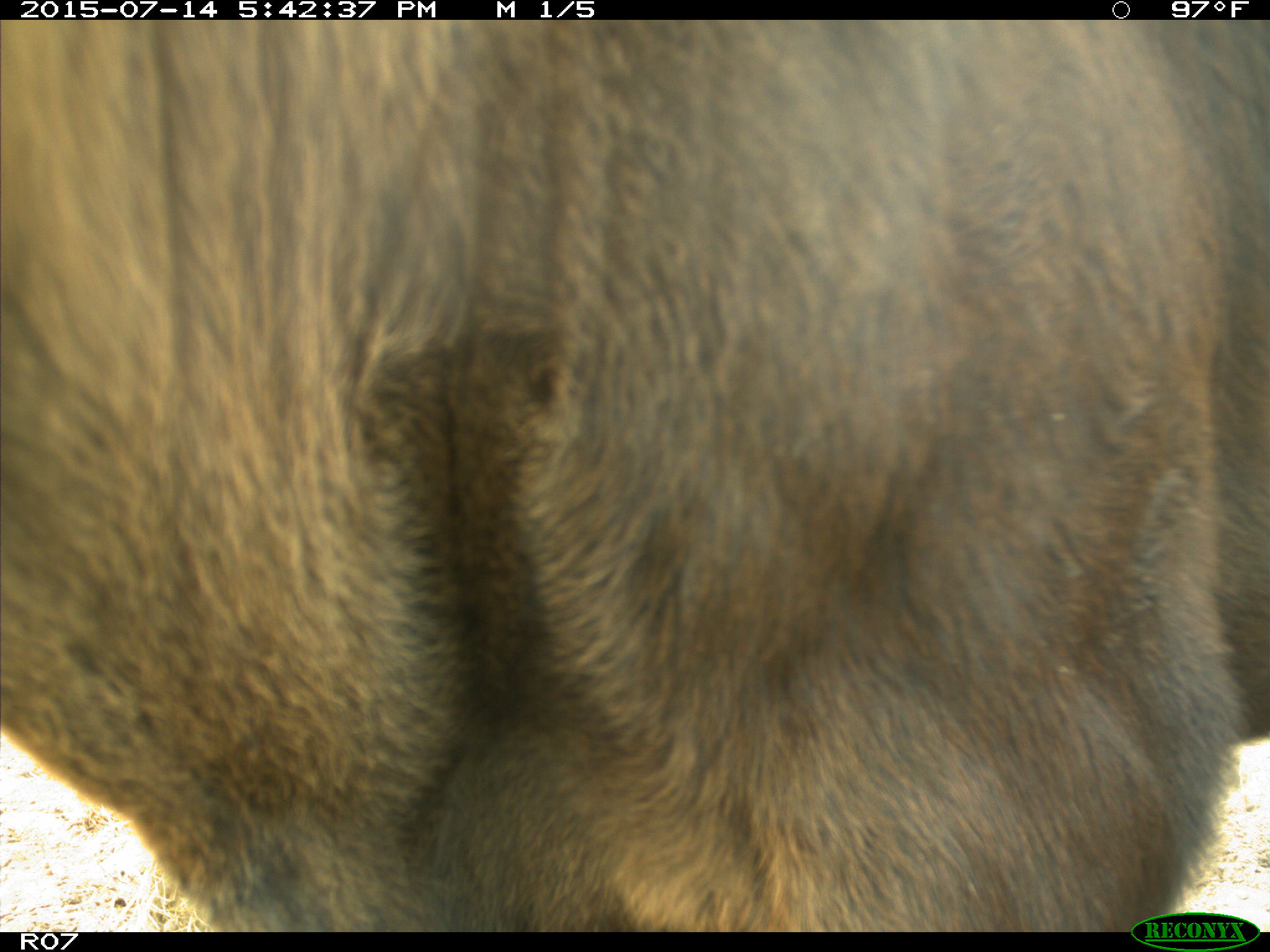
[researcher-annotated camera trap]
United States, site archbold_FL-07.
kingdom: Animalia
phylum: Chordata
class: Mammalia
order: Artiodactyla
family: Bovidae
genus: Bos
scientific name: Bos taurus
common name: domestic cow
Bos taurus (domestic cow).